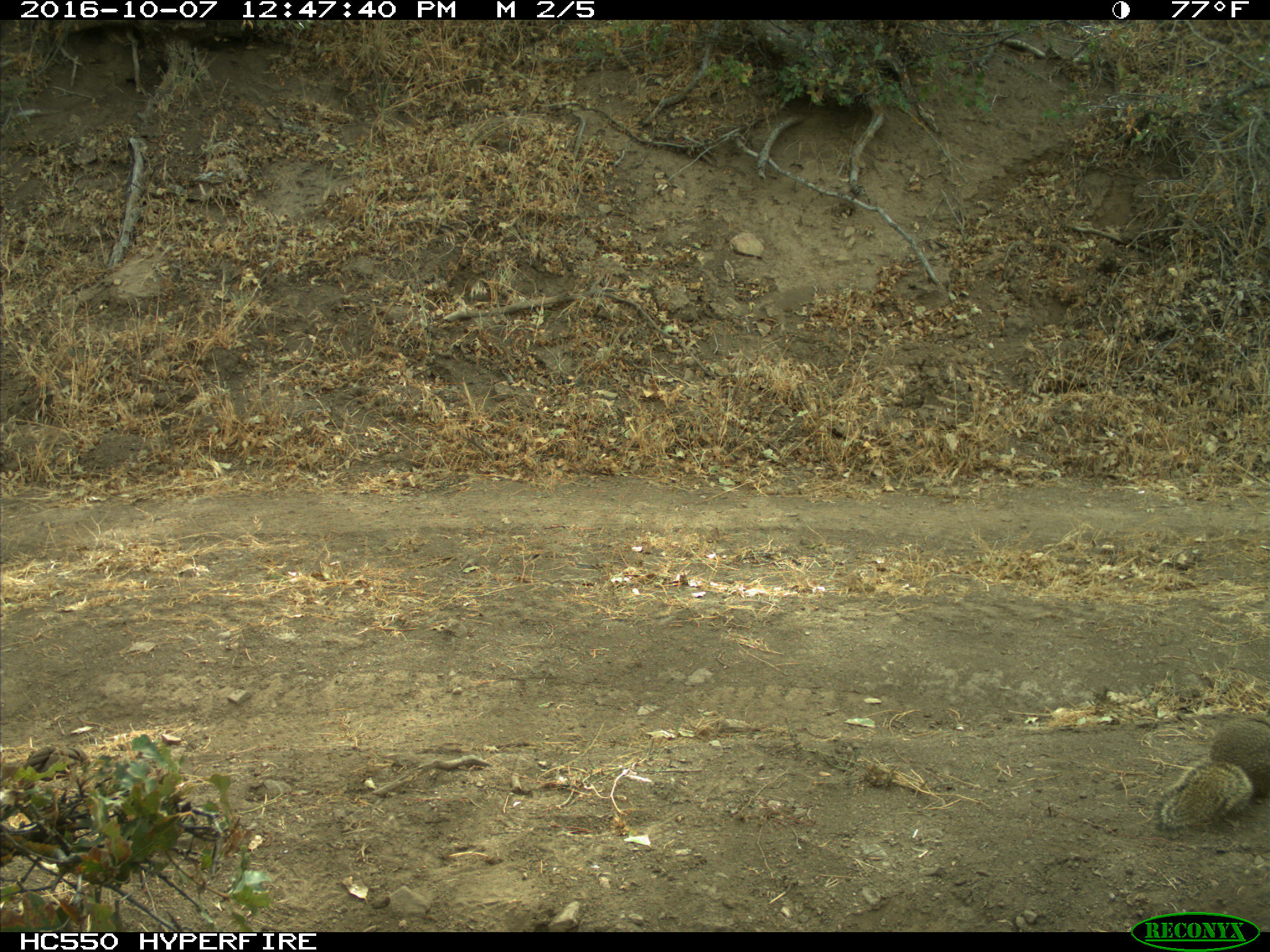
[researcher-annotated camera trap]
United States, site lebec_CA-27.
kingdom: Animalia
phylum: Chordata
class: Mammalia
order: Rodentia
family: Sciuridae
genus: Otospermophilus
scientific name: Otospermophilus beecheyi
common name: california ground squirrel